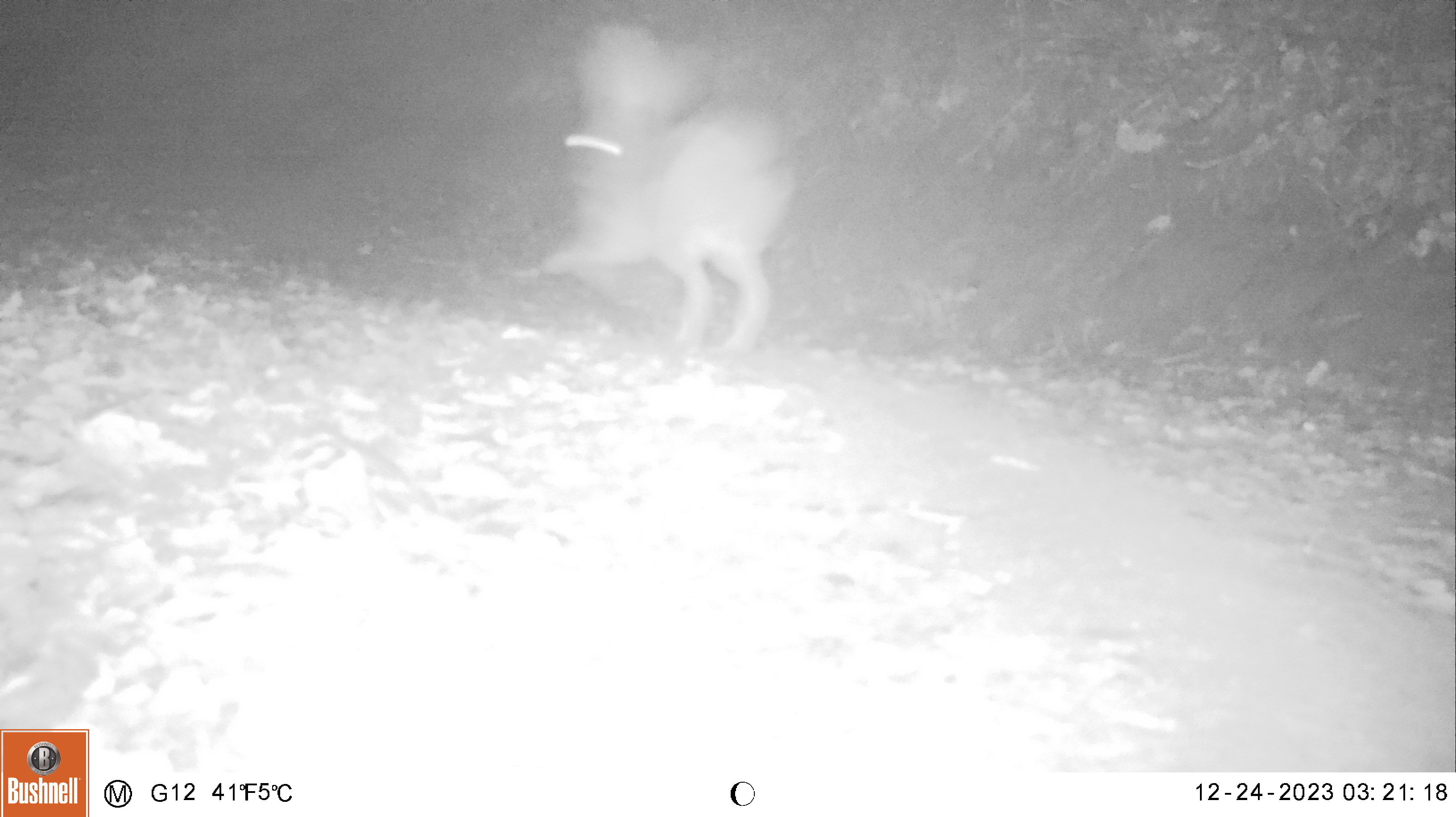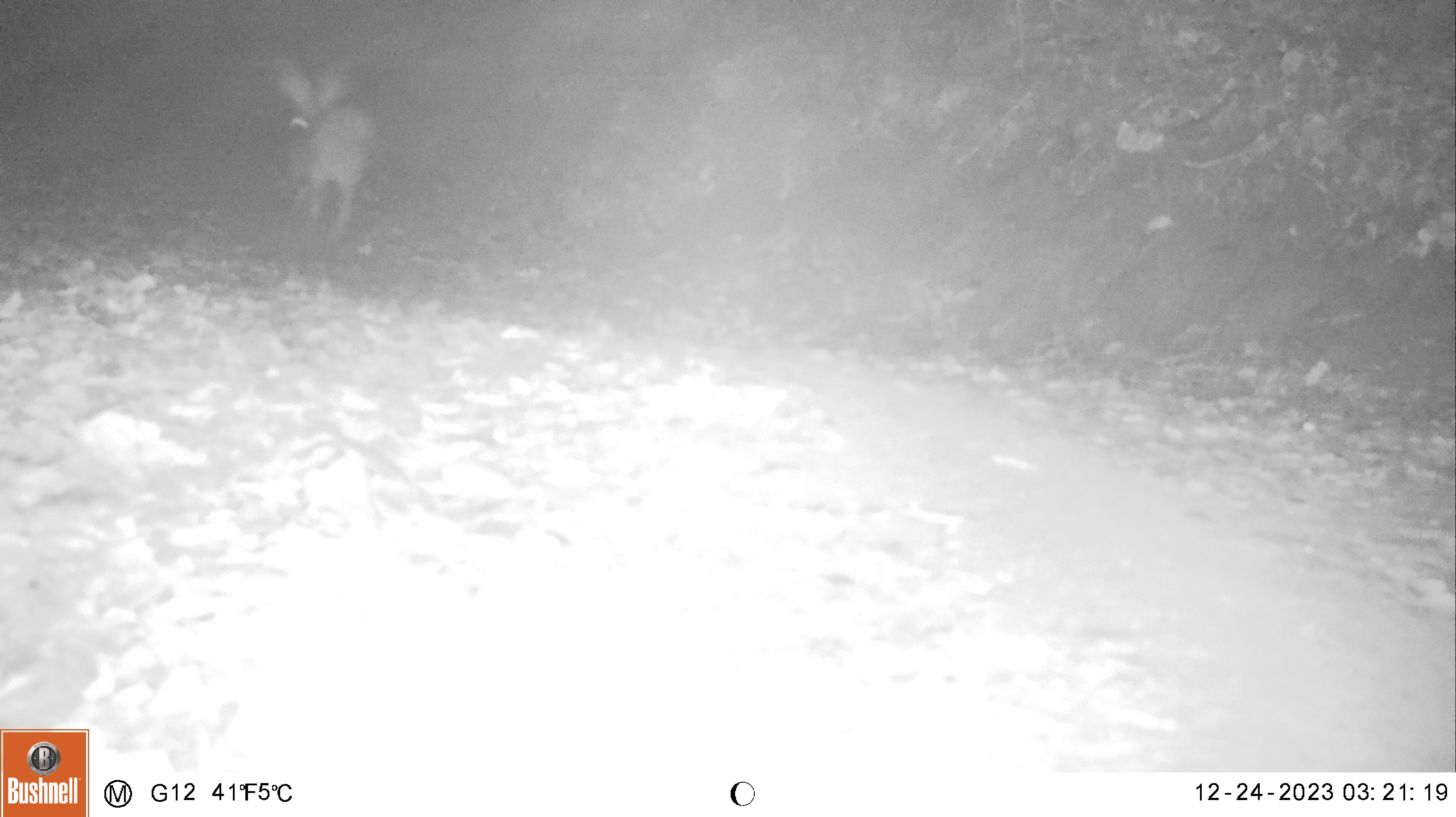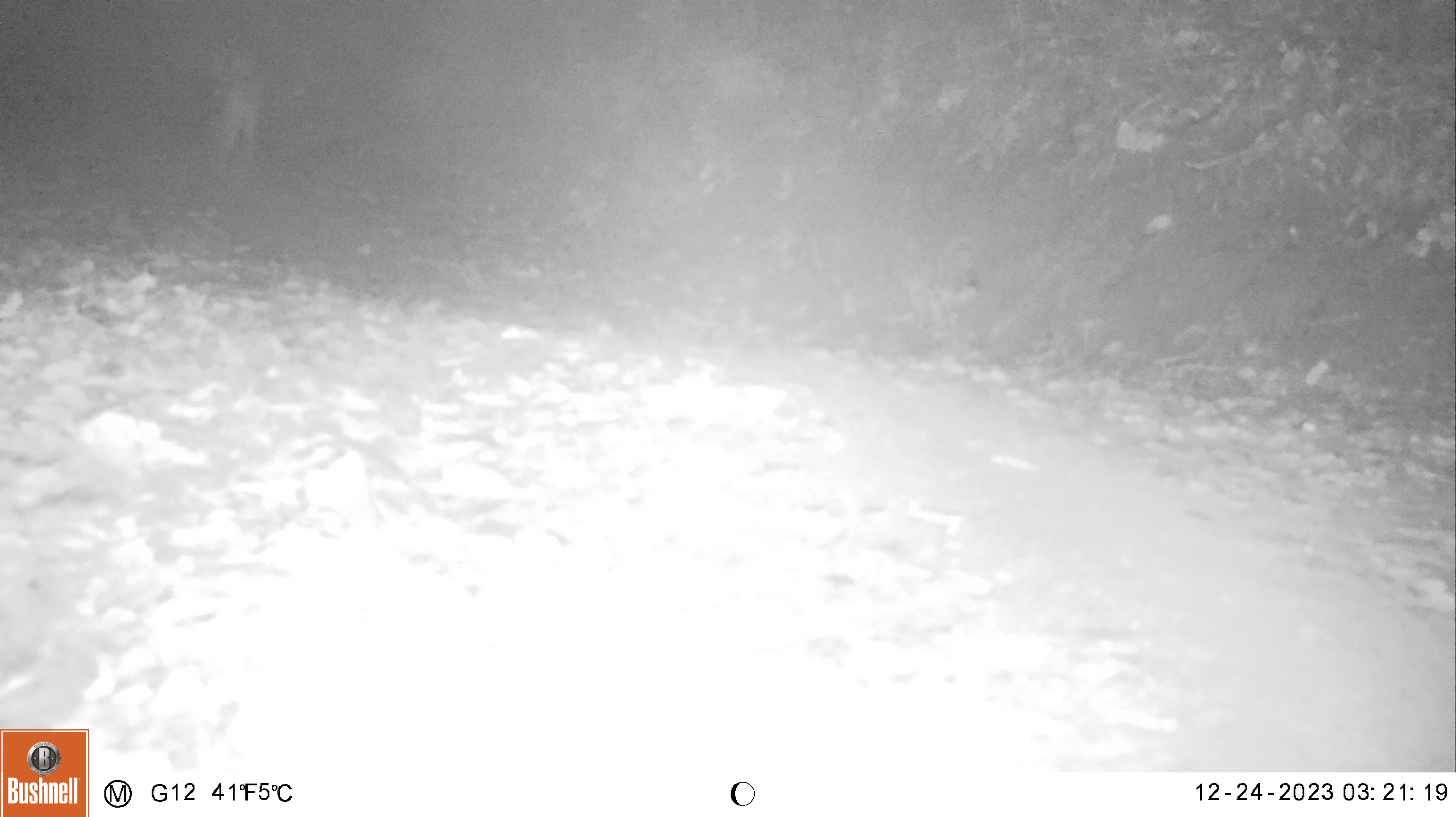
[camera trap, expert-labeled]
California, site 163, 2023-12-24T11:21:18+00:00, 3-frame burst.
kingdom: Animalia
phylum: Chordata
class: Mammalia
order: Lagomorpha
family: Leporidae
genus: Lepus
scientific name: Lepus californicus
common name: black-tailed jackrabbit